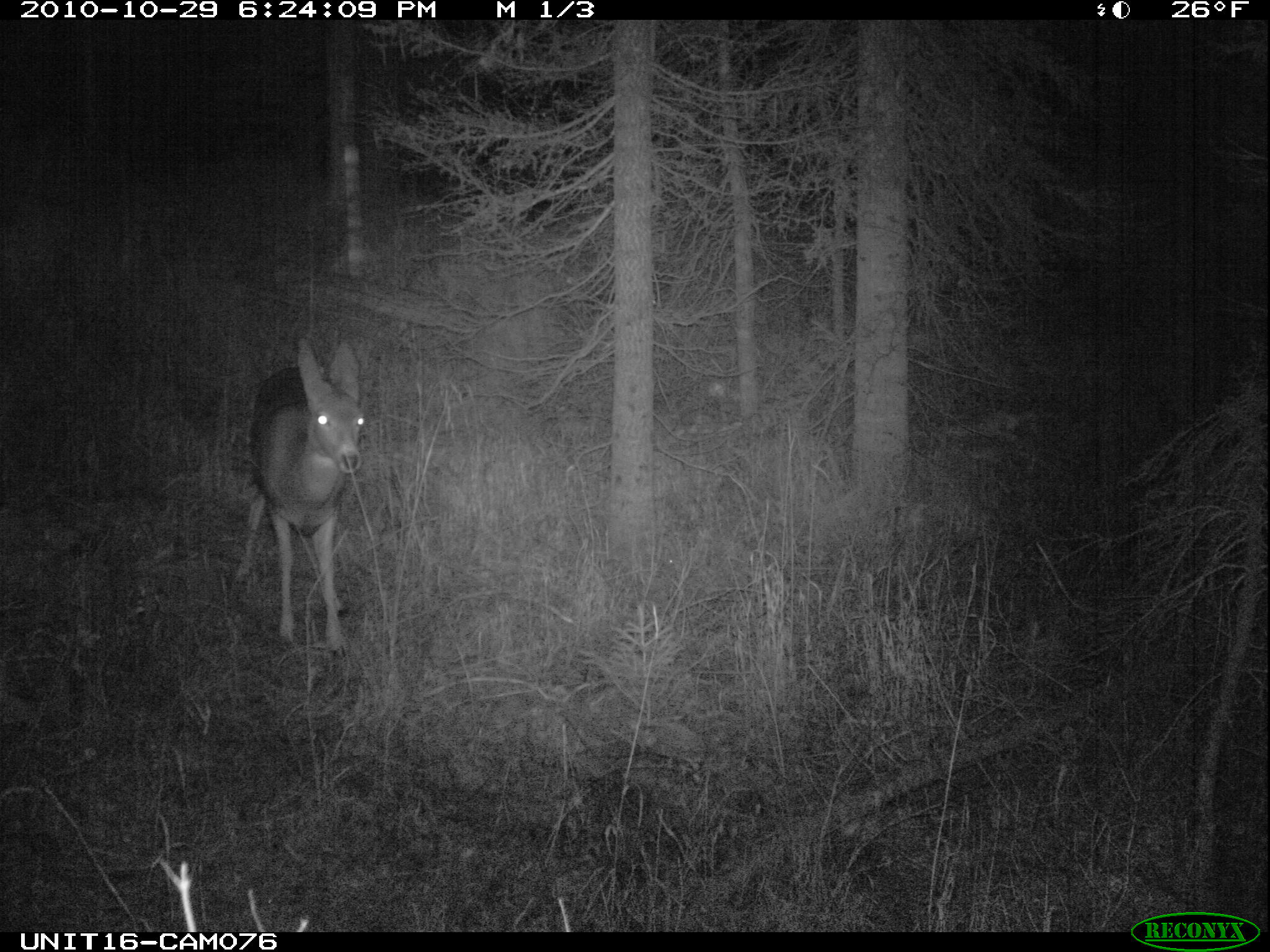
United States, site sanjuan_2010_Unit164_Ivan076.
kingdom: Animalia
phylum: Chordata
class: Mammalia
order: Artiodactyla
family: Cervidae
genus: Odocoileus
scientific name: Odocoileus hemionus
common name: mule deer